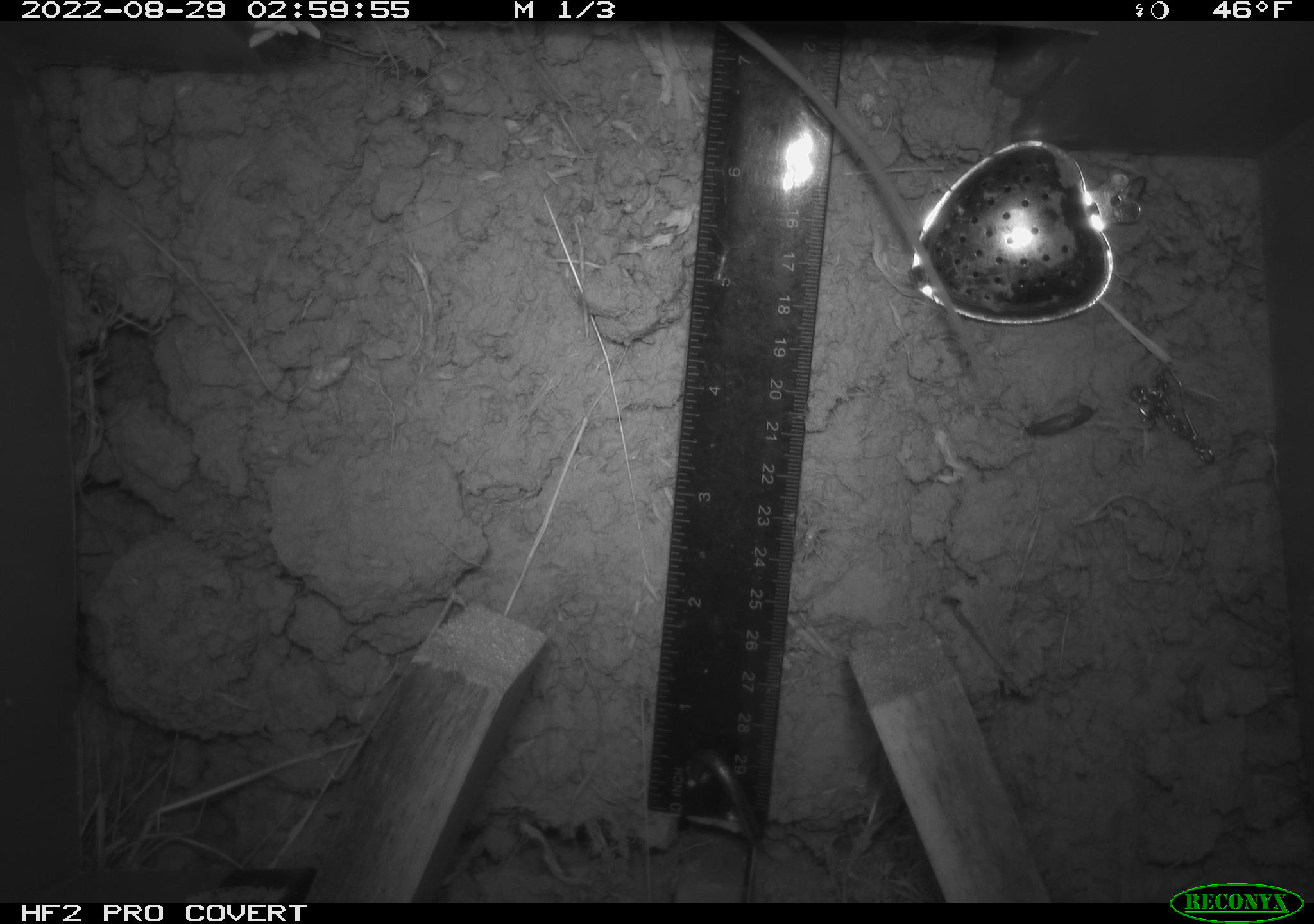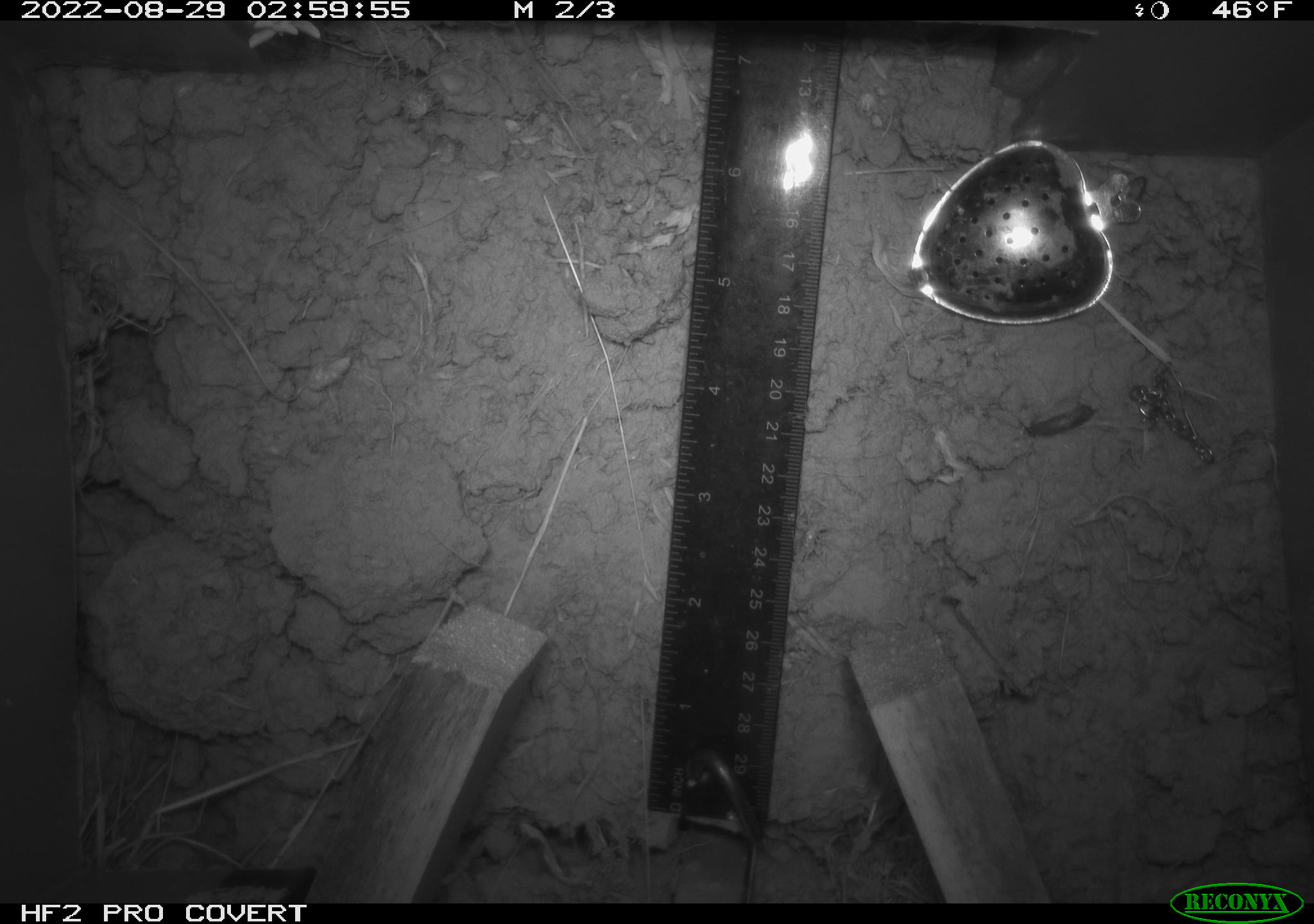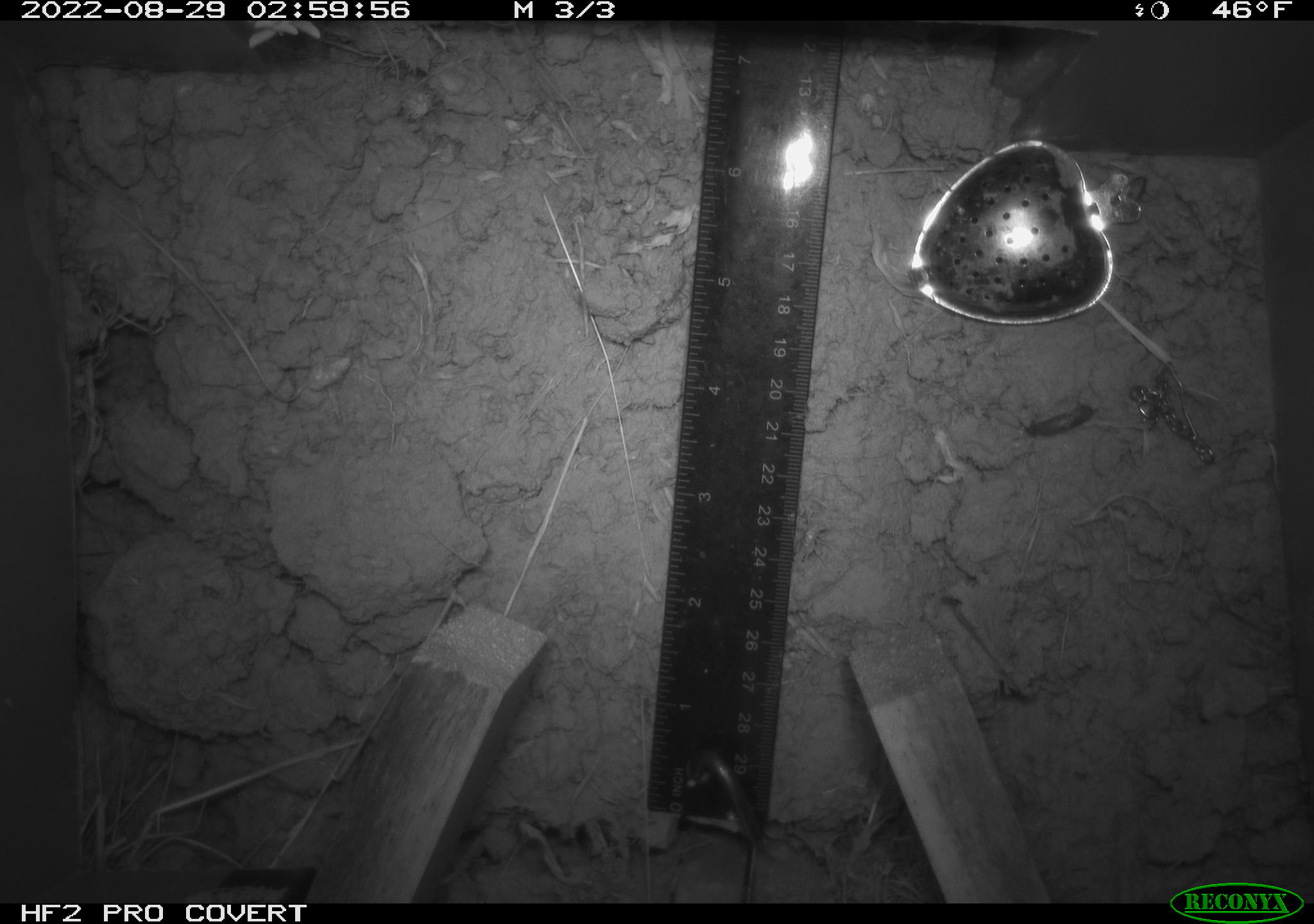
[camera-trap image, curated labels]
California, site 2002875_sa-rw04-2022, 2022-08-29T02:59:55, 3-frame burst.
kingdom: Animalia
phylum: Chordata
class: Mammalia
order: Rodentia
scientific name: Rodentia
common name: mouse species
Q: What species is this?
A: Mouse species (Rodentia).